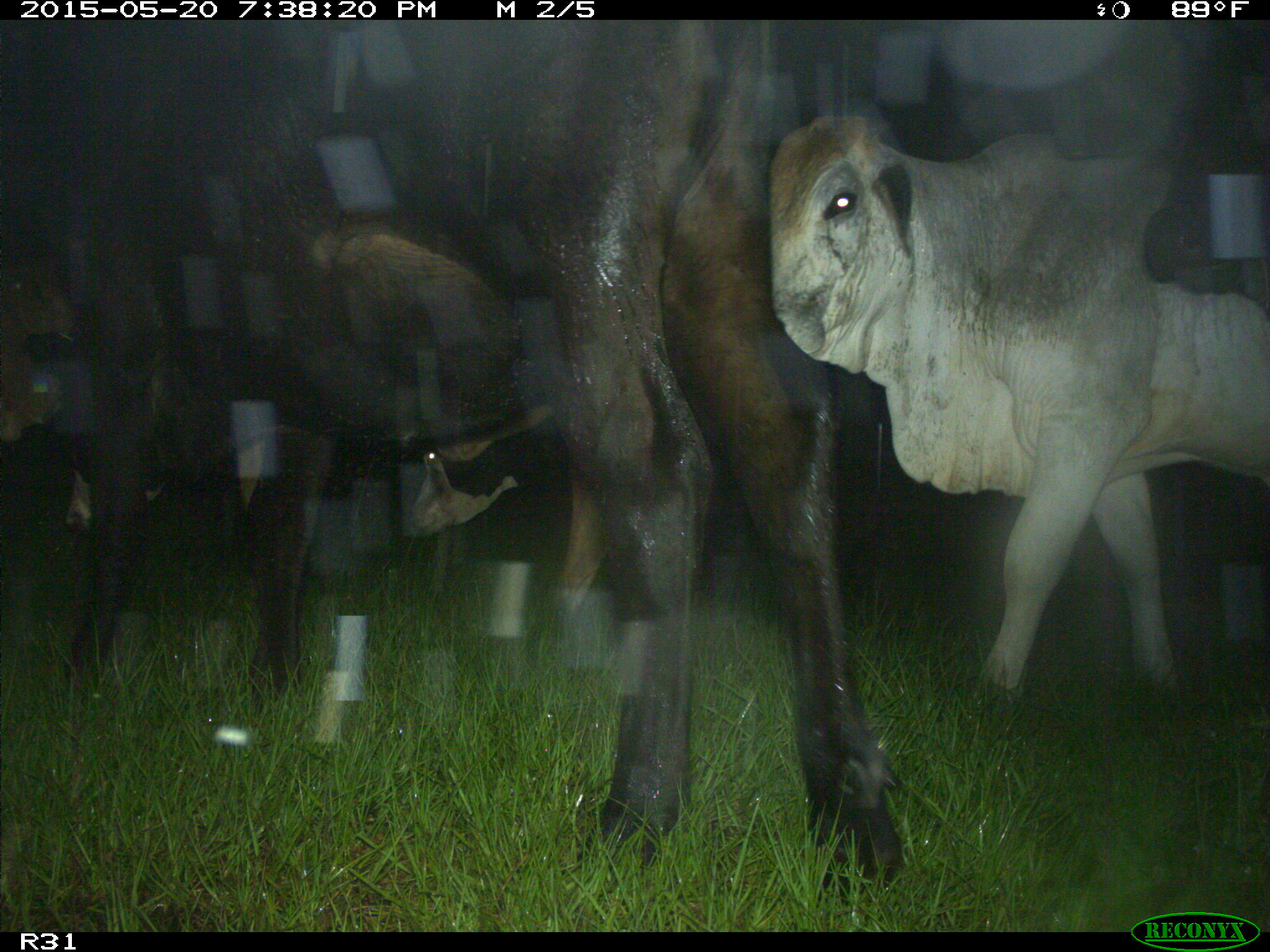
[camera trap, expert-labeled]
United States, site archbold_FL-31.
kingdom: Animalia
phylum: Chordata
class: Mammalia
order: Artiodactyla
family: Bovidae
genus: Bos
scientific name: Bos taurus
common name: domestic cow